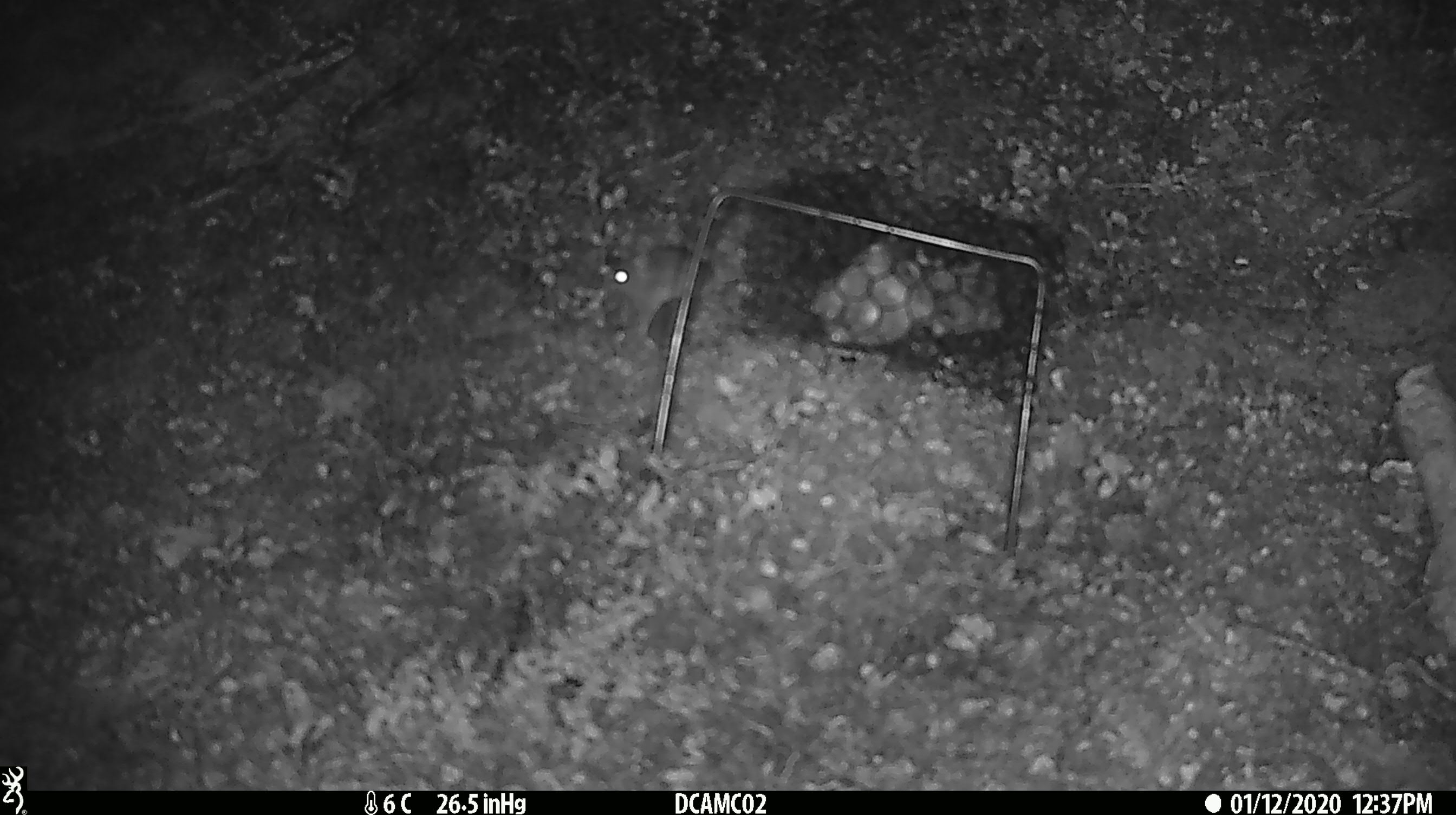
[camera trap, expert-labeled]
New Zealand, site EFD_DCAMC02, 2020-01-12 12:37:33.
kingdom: Animalia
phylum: Chordata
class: Mammalia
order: Rodentia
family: Muridae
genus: Mus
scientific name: Mus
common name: mouse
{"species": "mouse (Mus)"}